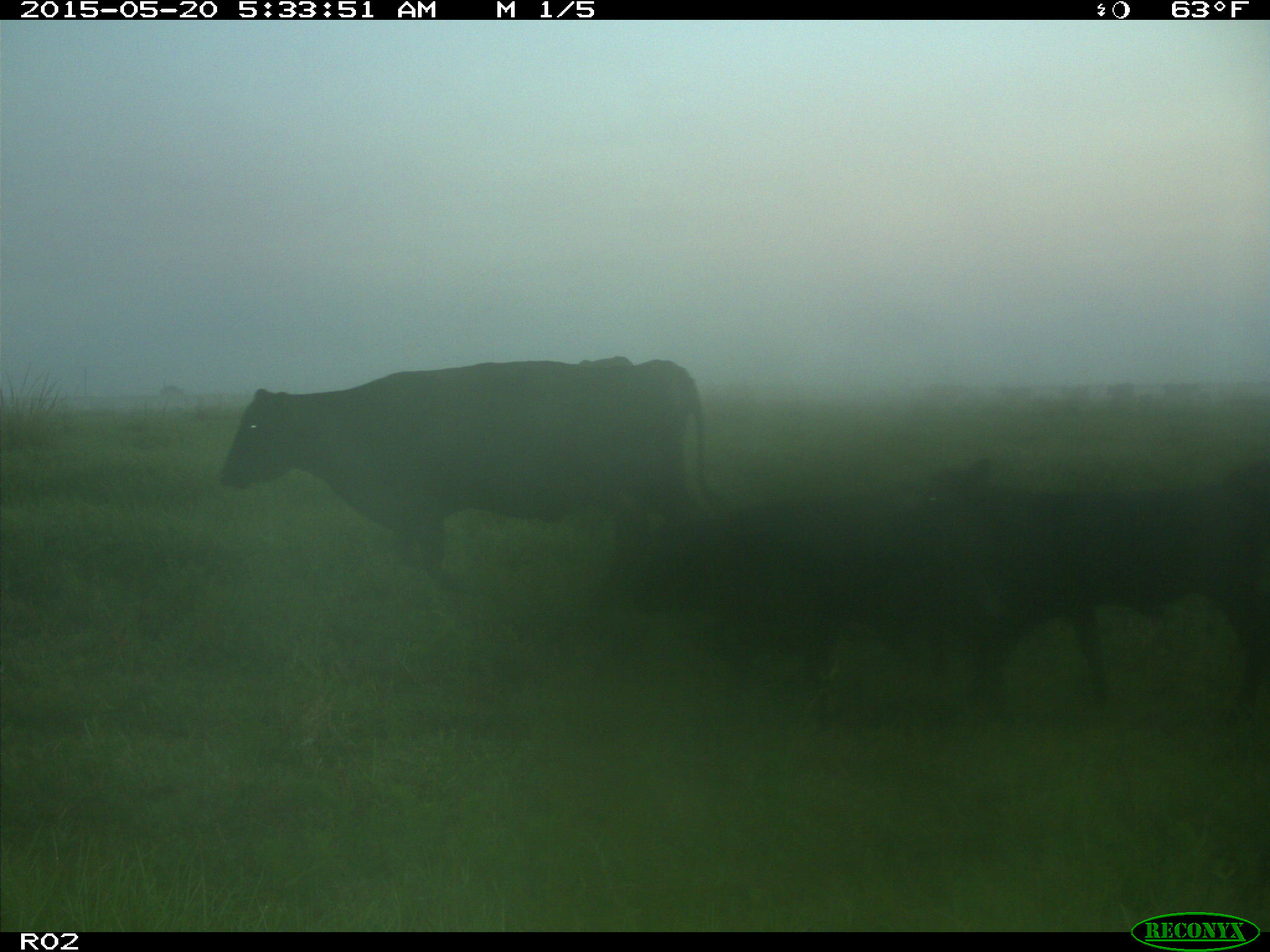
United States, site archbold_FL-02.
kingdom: Animalia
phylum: Chordata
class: Mammalia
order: Artiodactyla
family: Bovidae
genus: Bos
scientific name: Bos taurus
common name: domestic cow